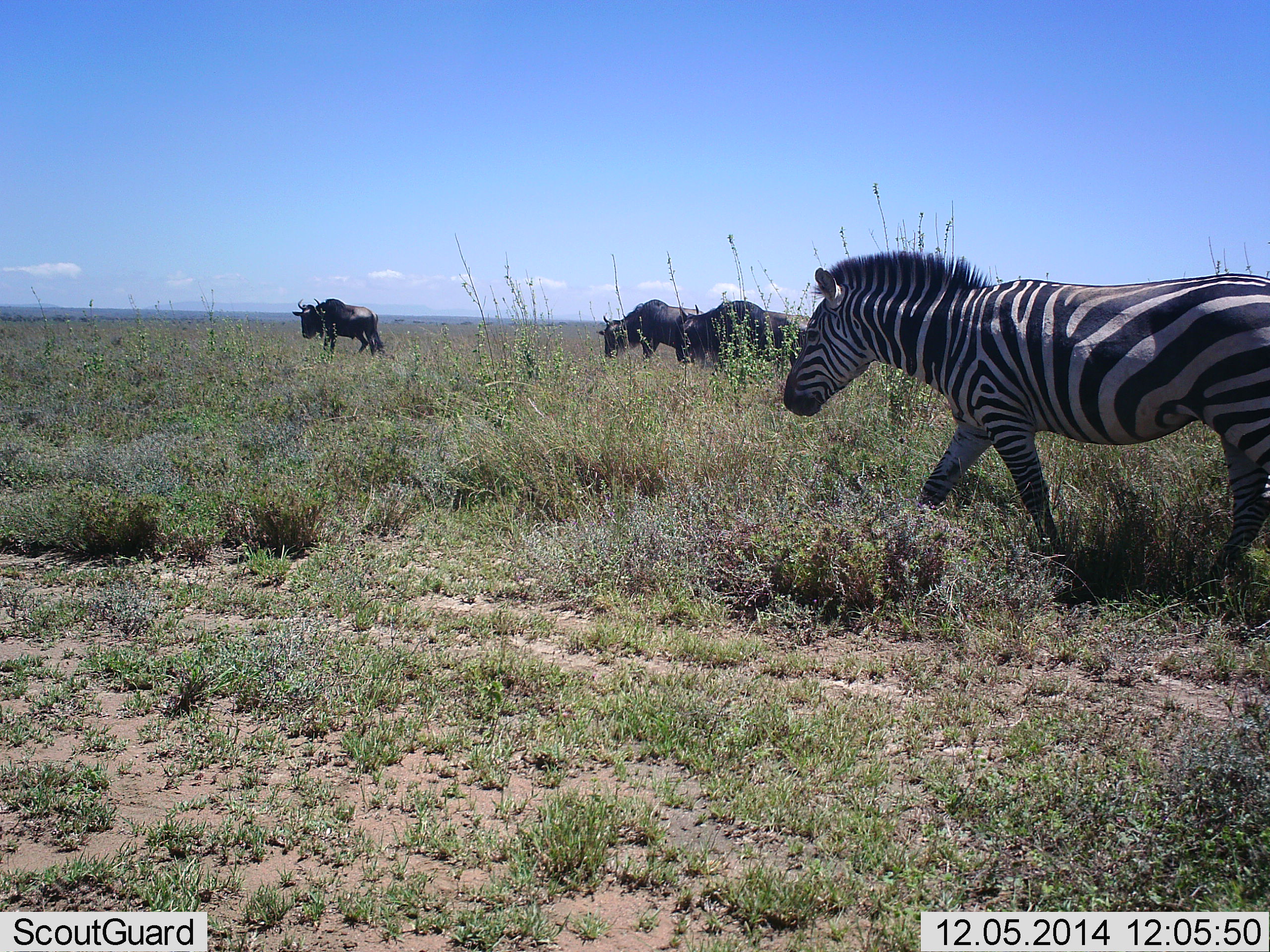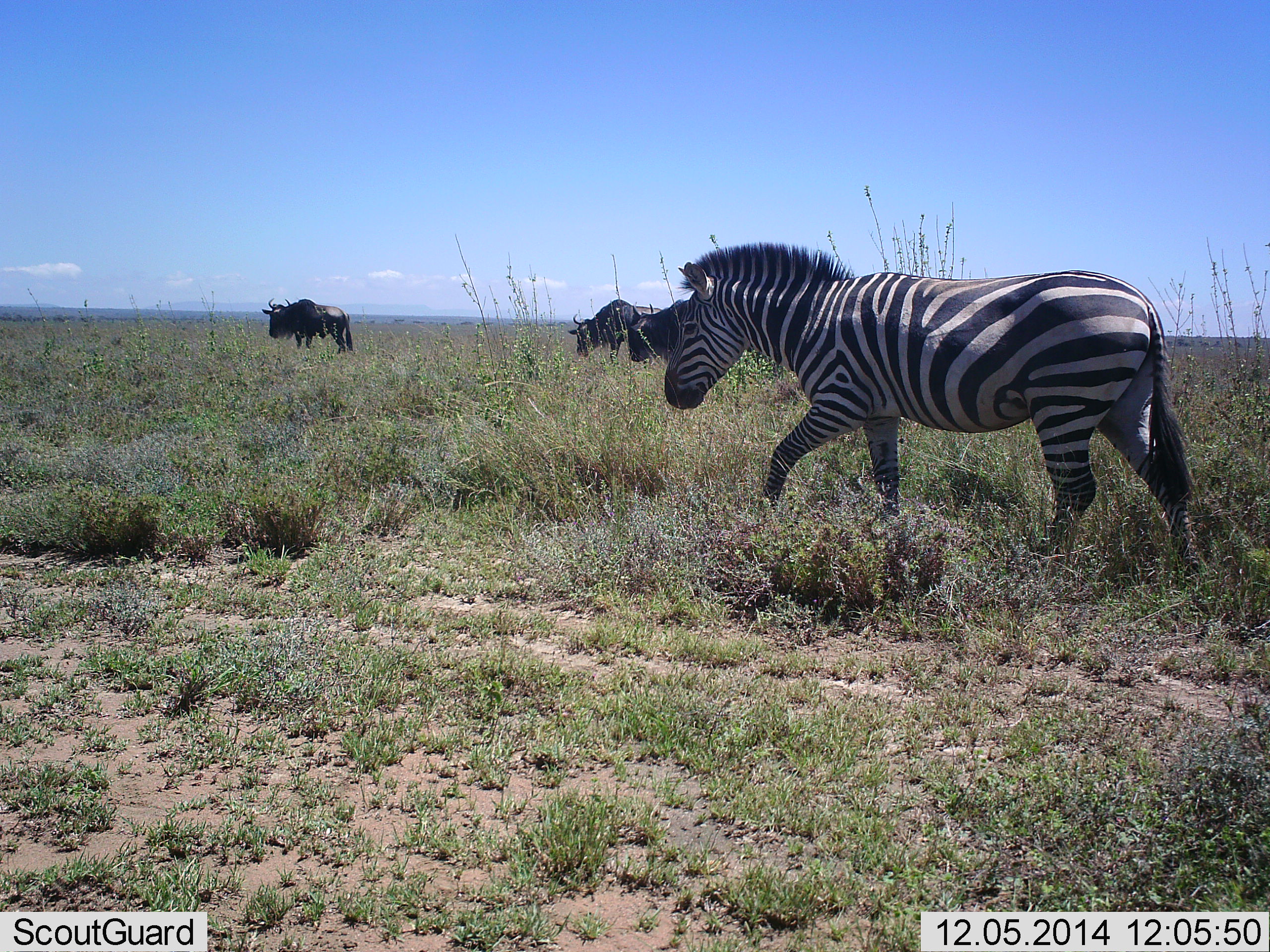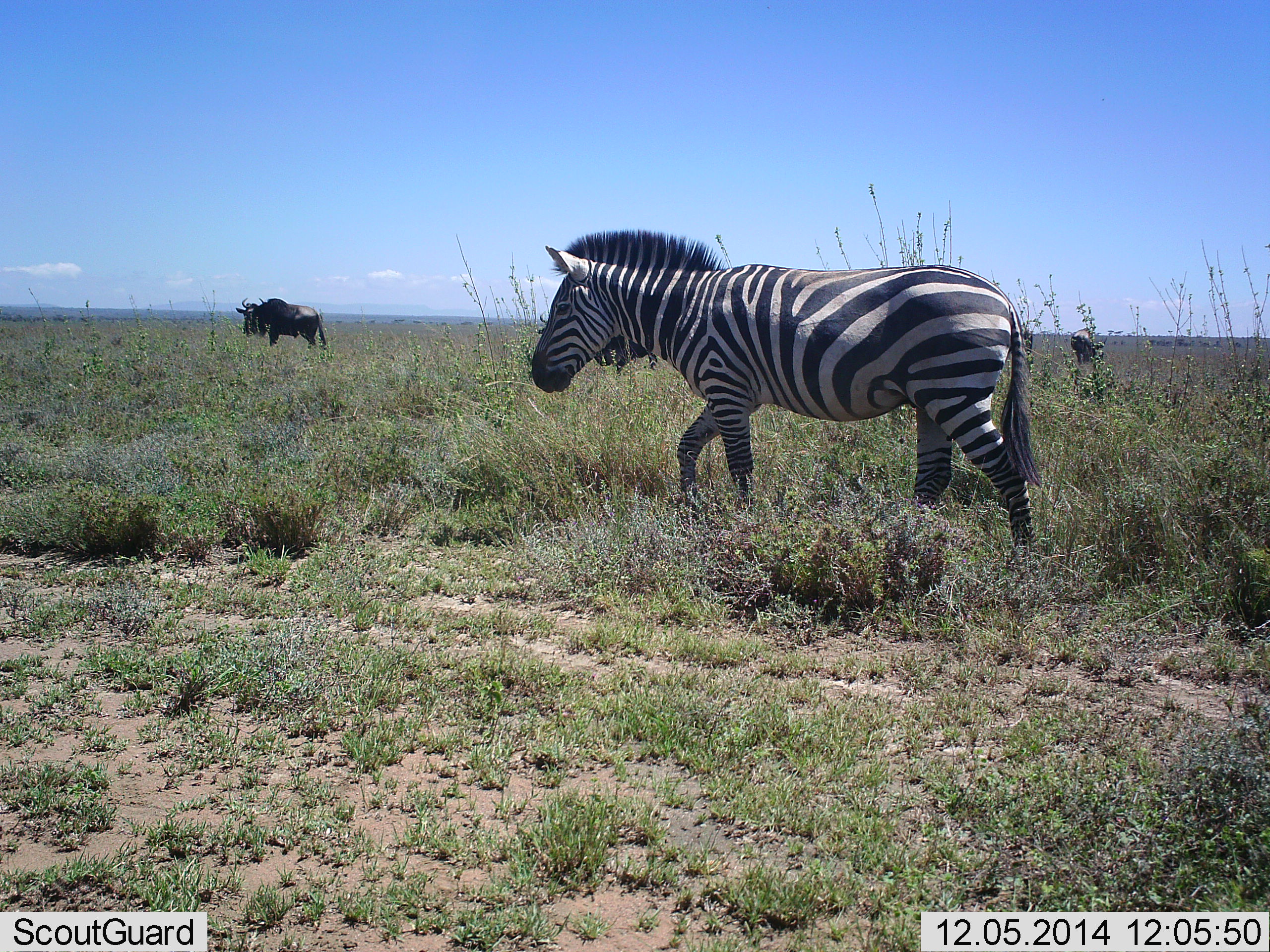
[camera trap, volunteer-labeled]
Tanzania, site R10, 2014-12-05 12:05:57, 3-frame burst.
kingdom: Animalia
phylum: Chordata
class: Mammalia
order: Artiodactyla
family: Bovidae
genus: Connochaetes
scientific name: Connochaetes taurinus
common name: blue wildebeest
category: wildebeest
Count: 3.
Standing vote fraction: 20%.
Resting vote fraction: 0%.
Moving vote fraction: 90%.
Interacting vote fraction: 0%.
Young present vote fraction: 0%.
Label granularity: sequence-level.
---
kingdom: Animalia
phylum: Chordata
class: Mammalia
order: Perissodactyla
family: Equidae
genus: Equus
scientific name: Equus quagga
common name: plains zebra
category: zebra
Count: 1.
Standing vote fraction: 9%.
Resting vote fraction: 0%.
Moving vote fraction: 100%.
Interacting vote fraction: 0%.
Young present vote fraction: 0%.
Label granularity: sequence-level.